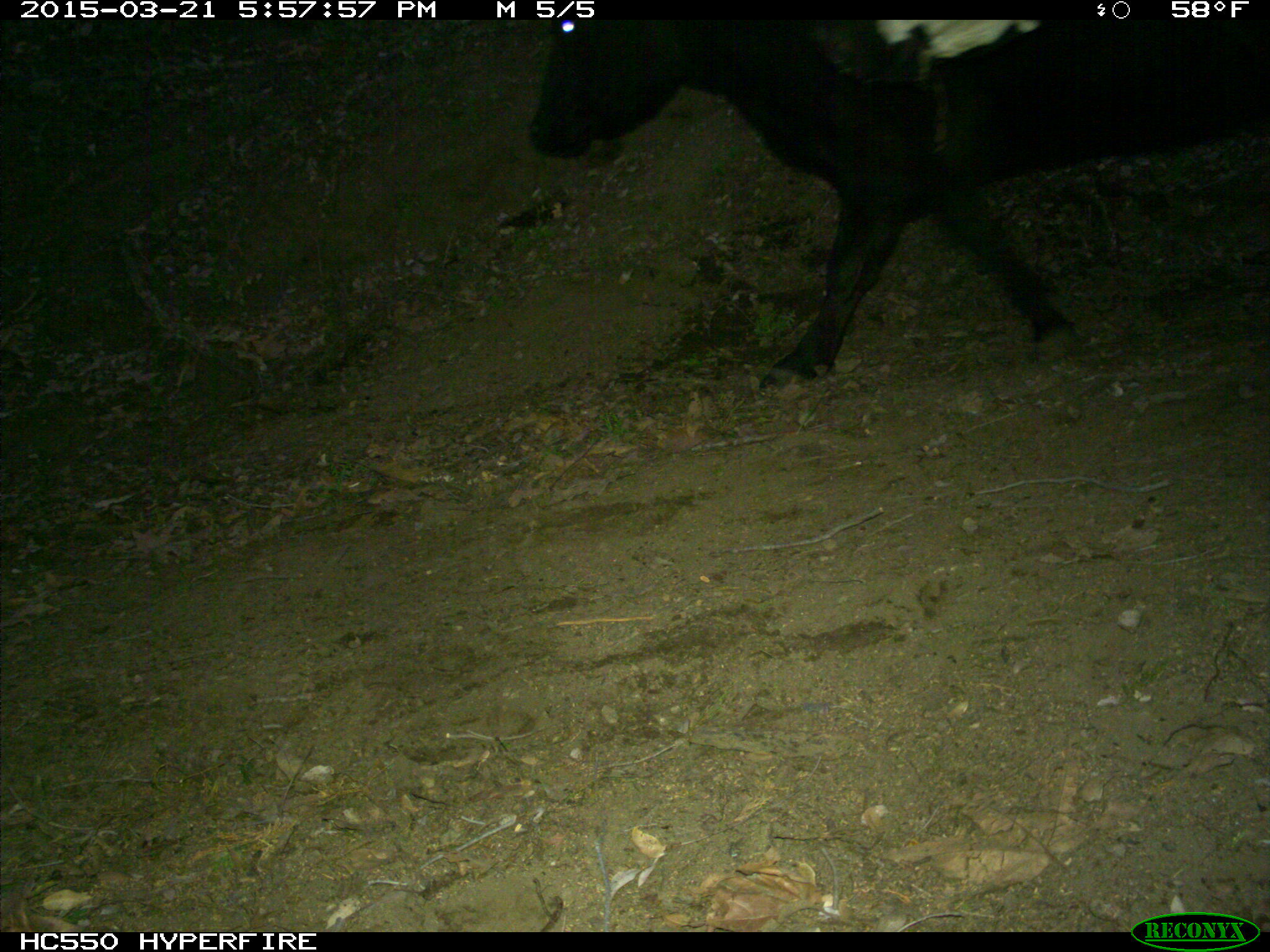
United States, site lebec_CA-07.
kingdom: Animalia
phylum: Chordata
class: Mammalia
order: Artiodactyla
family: Bovidae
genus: Bos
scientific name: Bos taurus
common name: domestic cow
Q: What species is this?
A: Bos taurus (domestic cow).